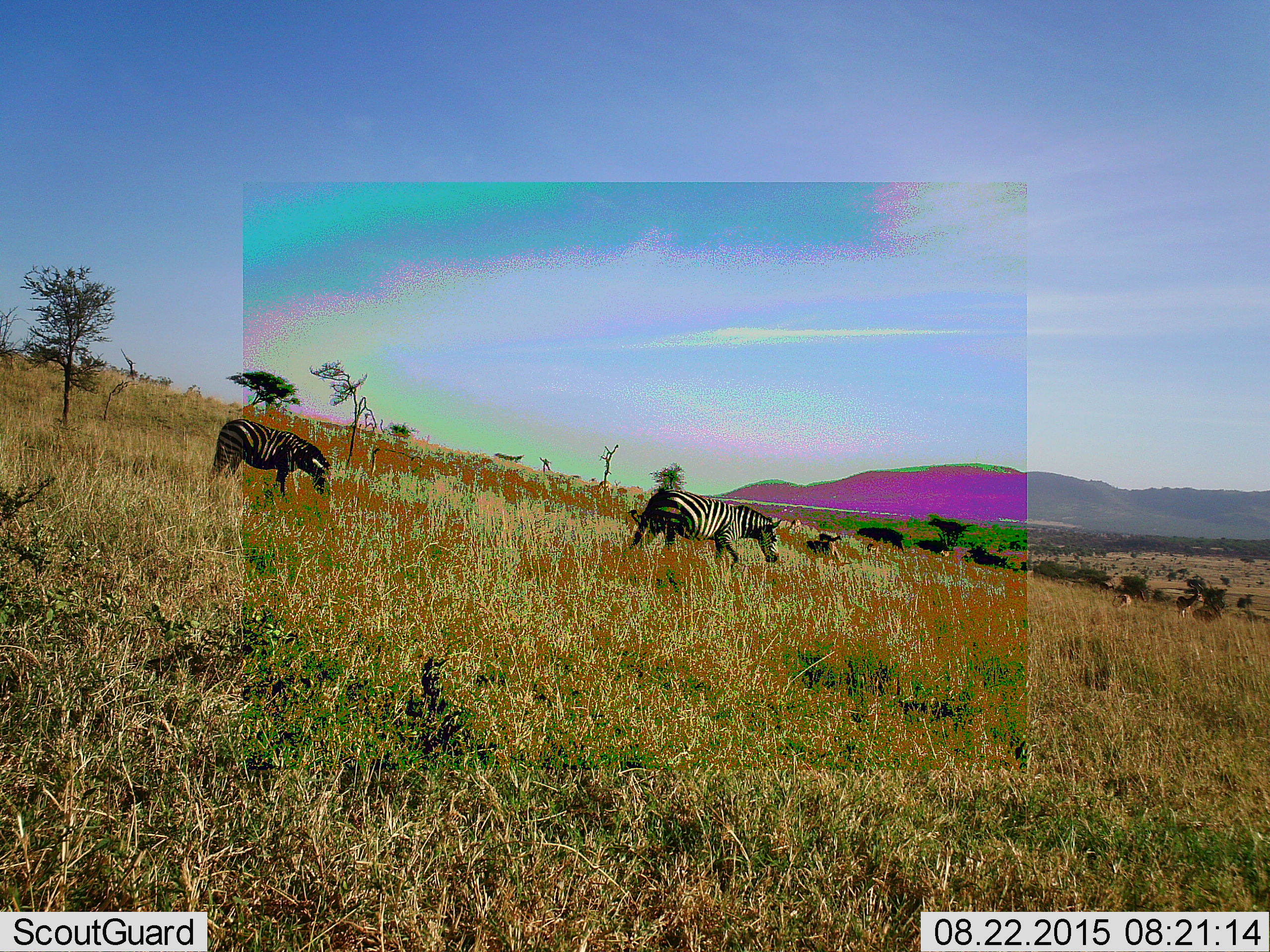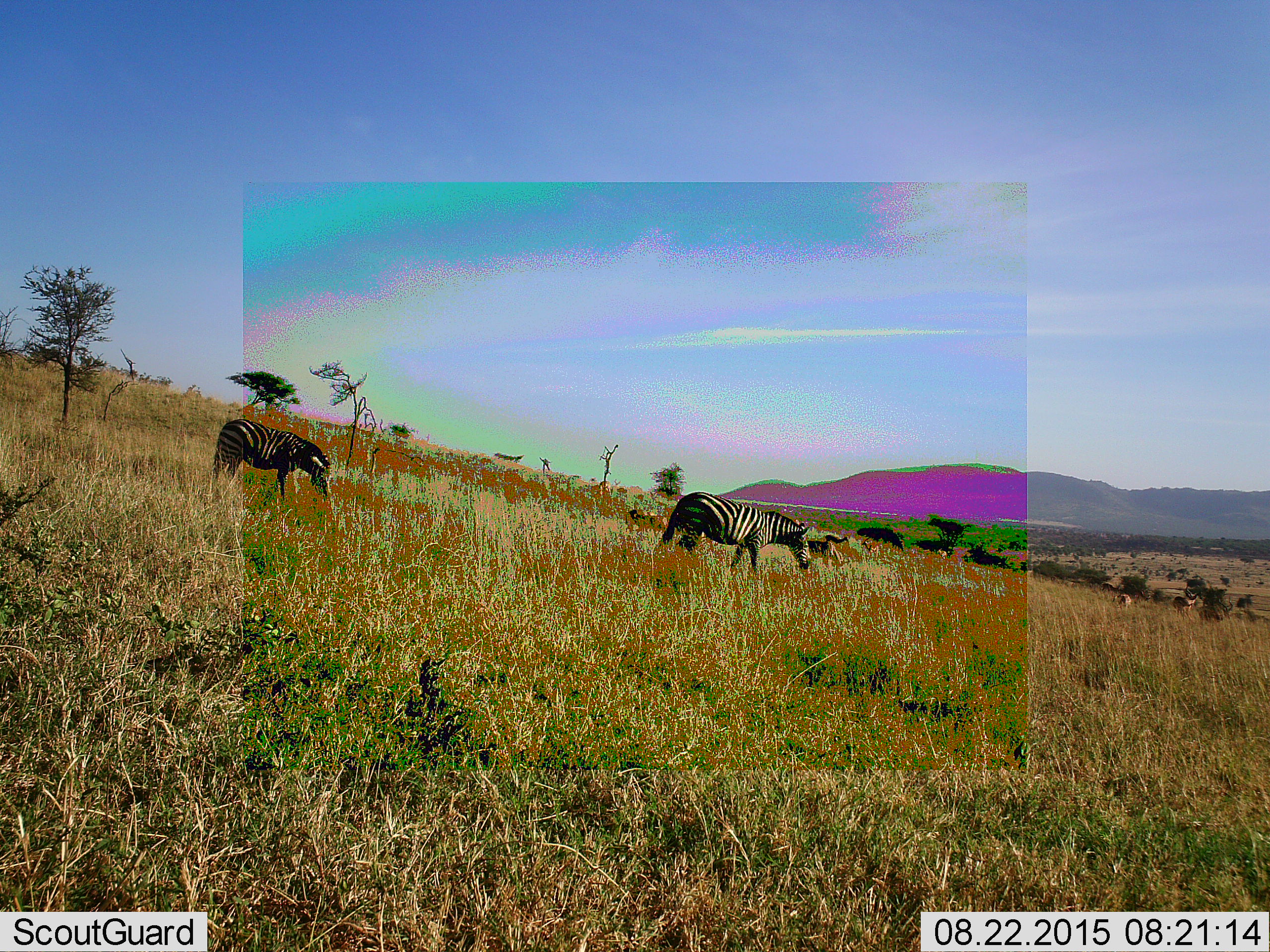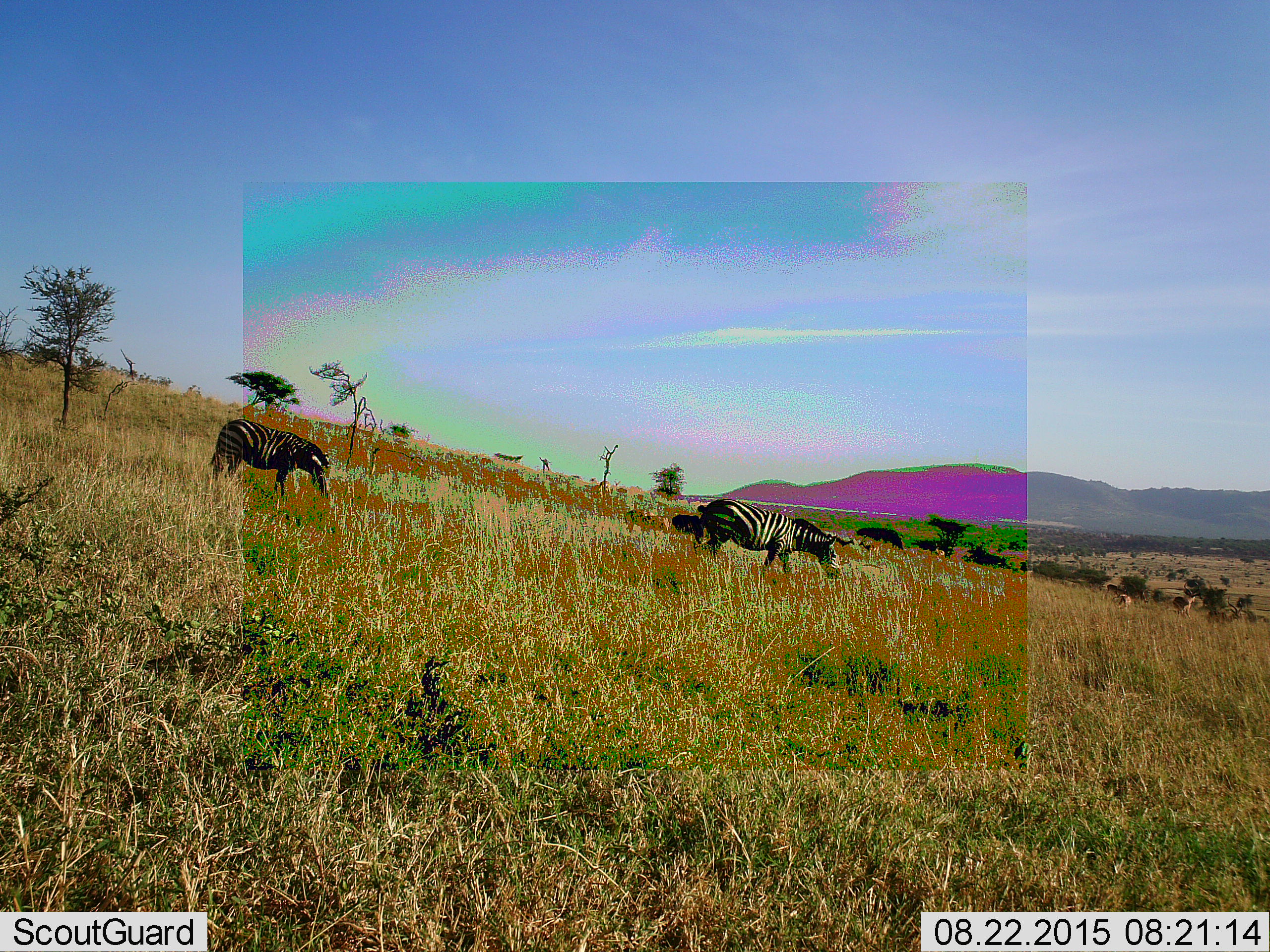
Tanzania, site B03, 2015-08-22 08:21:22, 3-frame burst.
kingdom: Animalia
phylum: Chordata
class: Mammalia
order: Perissodactyla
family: Equidae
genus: Equus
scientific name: Equus quagga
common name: plains zebra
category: zebra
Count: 2.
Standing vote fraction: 21%.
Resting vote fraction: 0%.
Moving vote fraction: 63%.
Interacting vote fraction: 0%.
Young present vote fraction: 5%.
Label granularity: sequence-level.